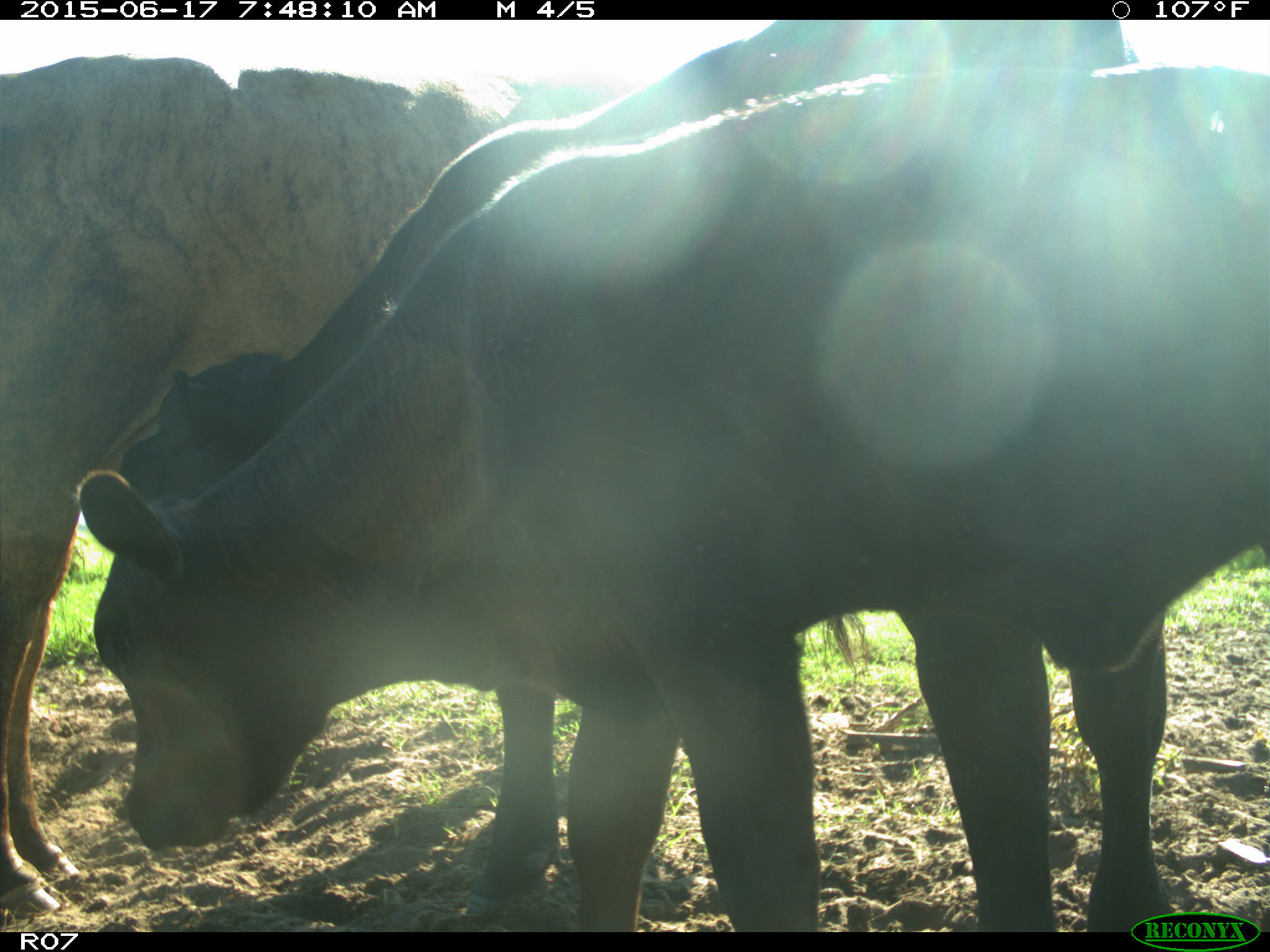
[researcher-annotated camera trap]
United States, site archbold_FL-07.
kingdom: Animalia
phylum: Chordata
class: Mammalia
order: Artiodactyla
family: Bovidae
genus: Bos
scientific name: Bos taurus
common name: domestic cow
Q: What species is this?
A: Bos taurus (domestic cow).